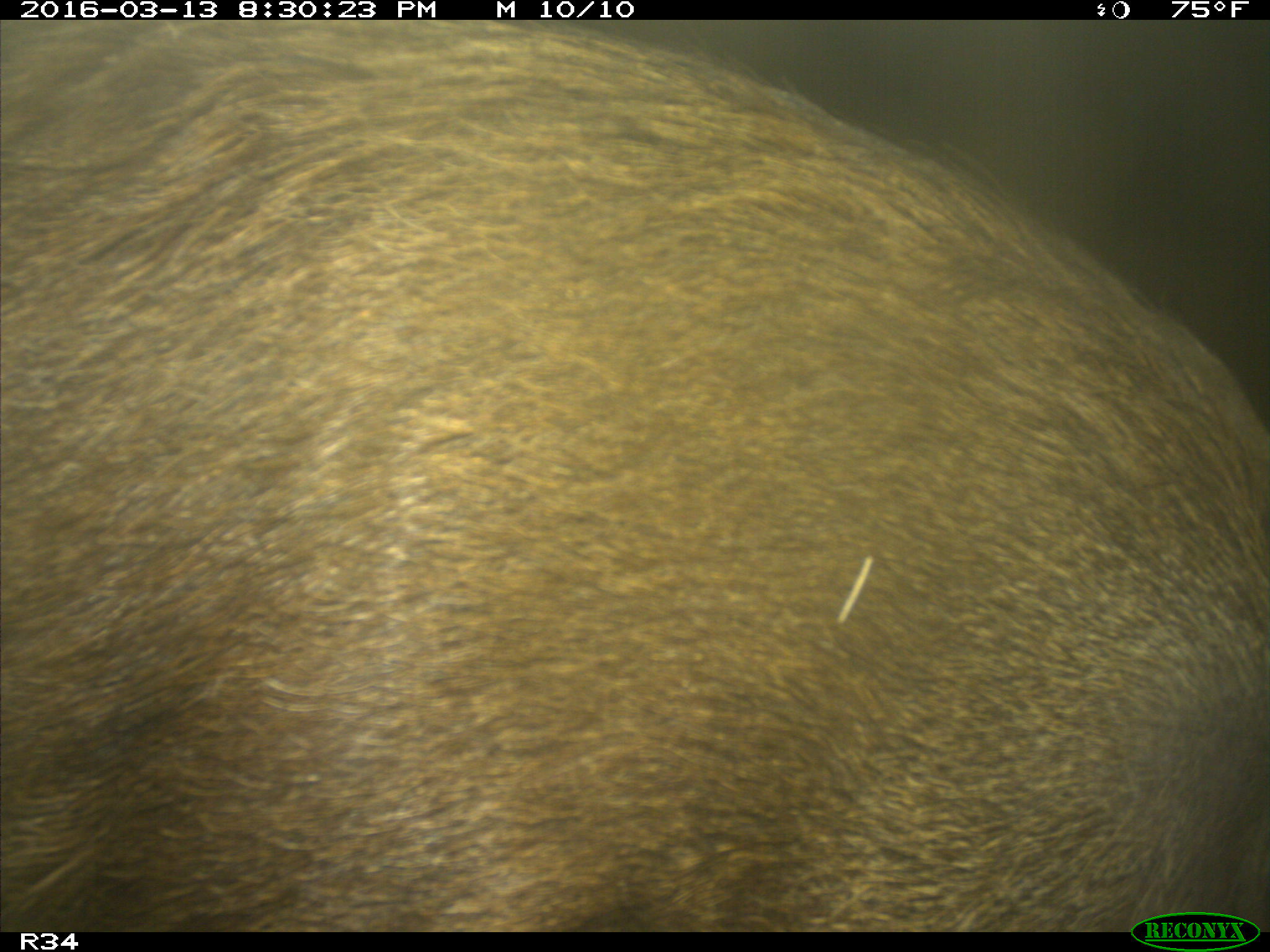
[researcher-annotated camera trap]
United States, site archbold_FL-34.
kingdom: Animalia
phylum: Chordata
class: Mammalia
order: Artiodactyla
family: Suidae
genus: Sus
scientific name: Sus scrofa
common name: wild boar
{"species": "Sus scrofa (wild boar)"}